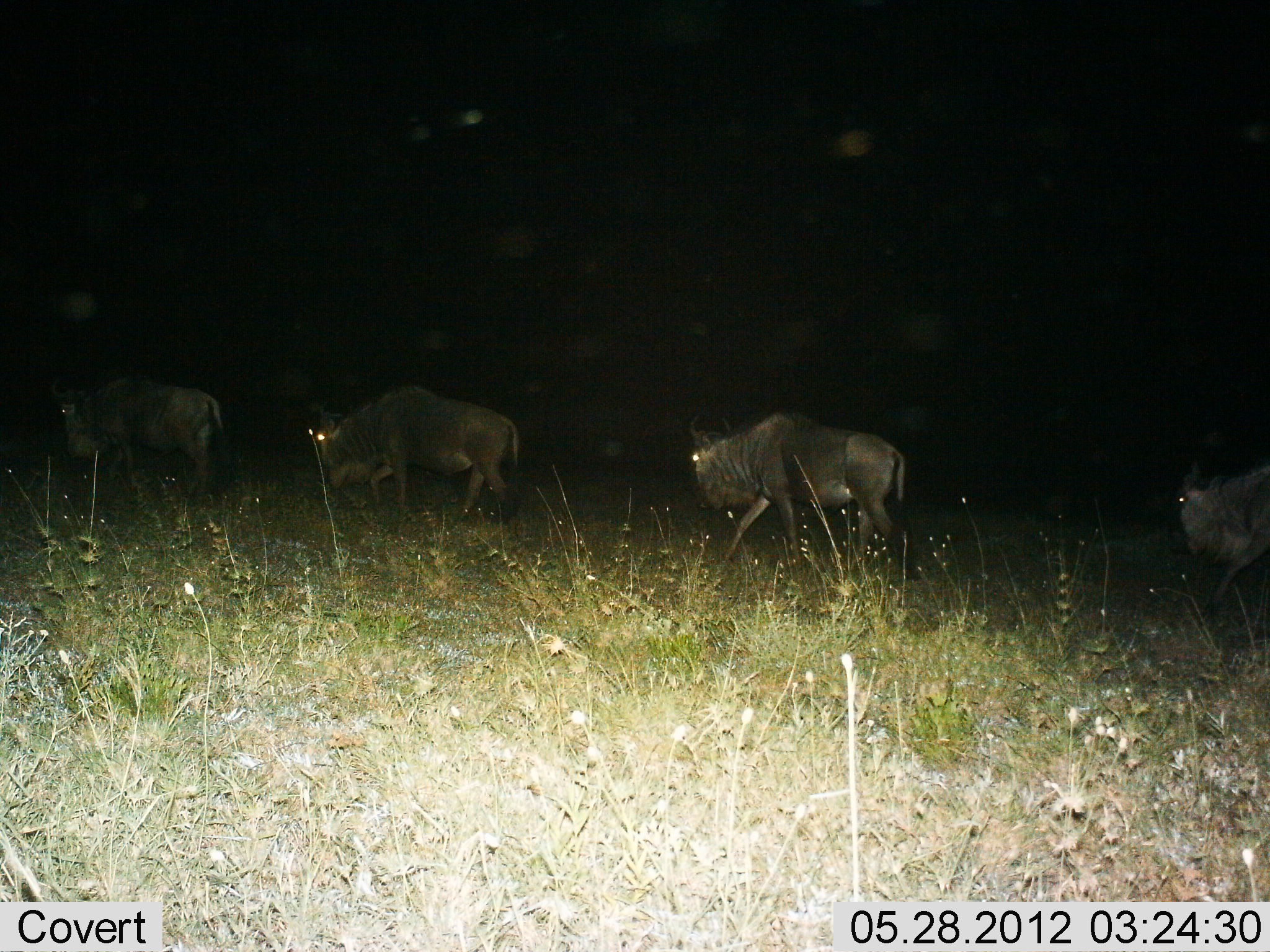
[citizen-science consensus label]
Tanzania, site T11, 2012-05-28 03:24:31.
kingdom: Animalia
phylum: Chordata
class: Mammalia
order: Artiodactyla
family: Bovidae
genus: Connochaetes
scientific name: Connochaetes taurinus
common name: blue wildebeest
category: wildebeest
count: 4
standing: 20%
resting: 0%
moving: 90%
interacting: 0%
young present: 0%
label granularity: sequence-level